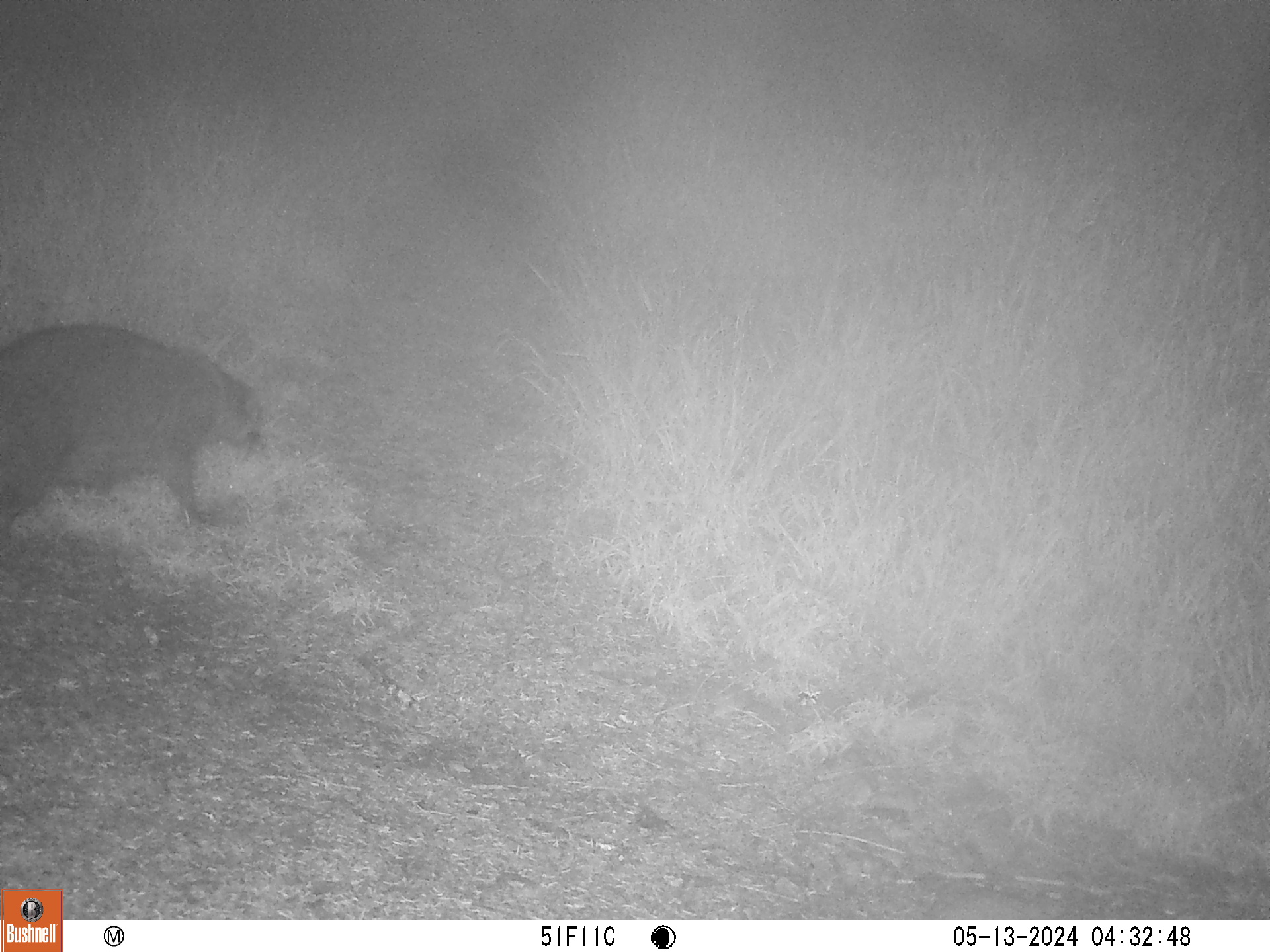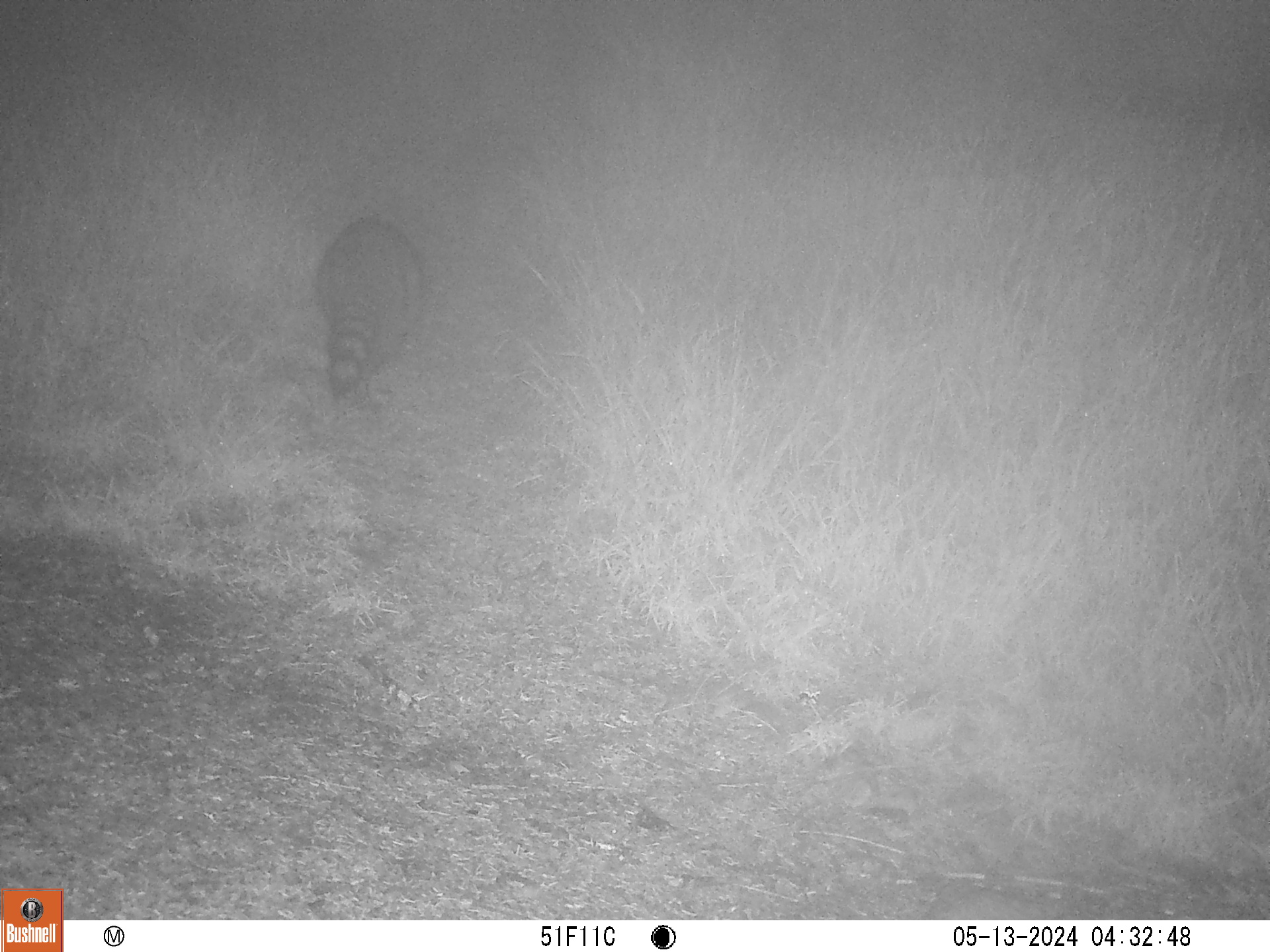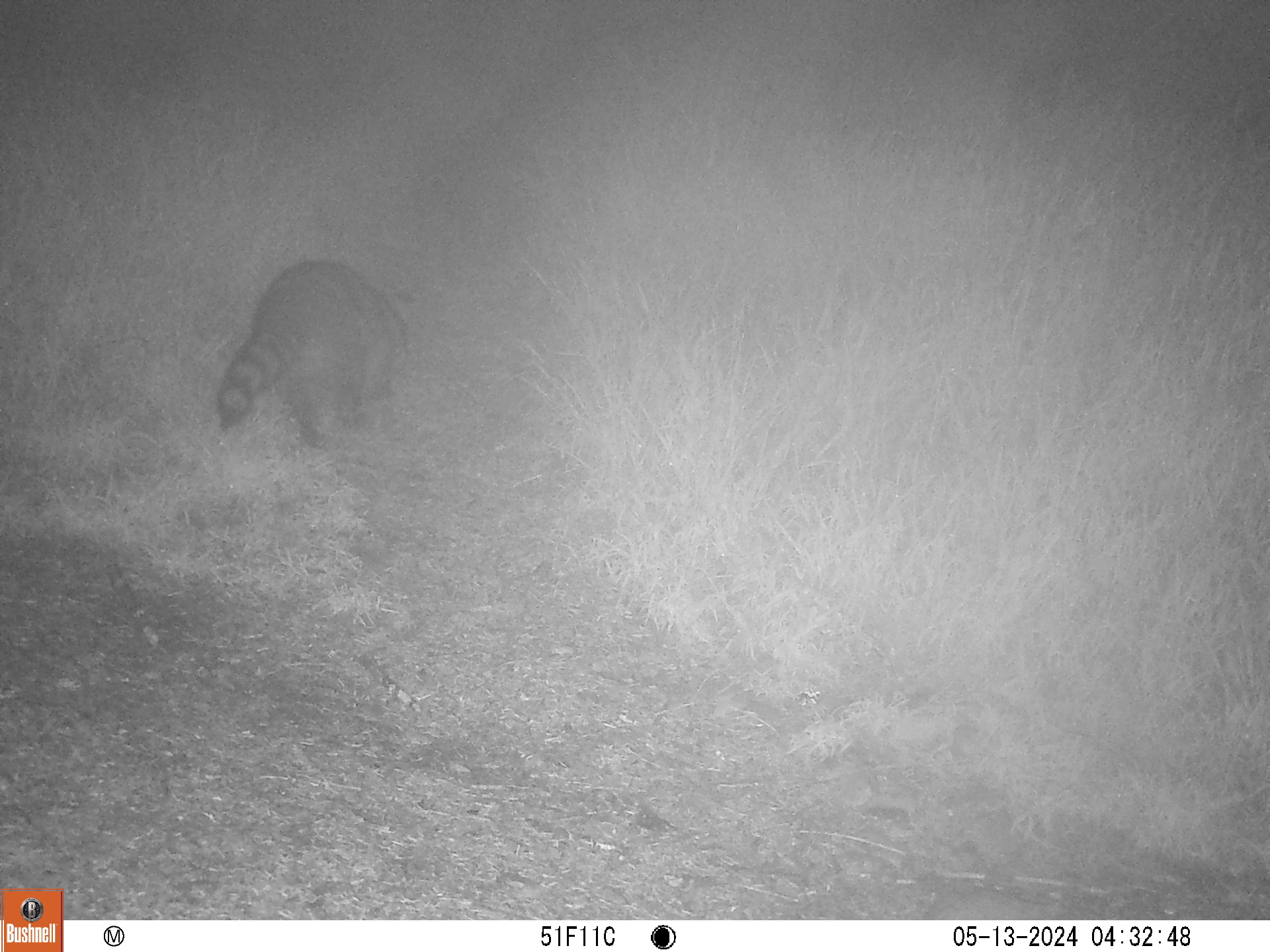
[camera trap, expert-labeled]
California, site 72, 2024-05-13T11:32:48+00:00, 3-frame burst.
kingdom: Animalia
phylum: Chordata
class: Mammalia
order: Carnivora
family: Procyonidae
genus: Procyon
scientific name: Procyon lotor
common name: raccoon